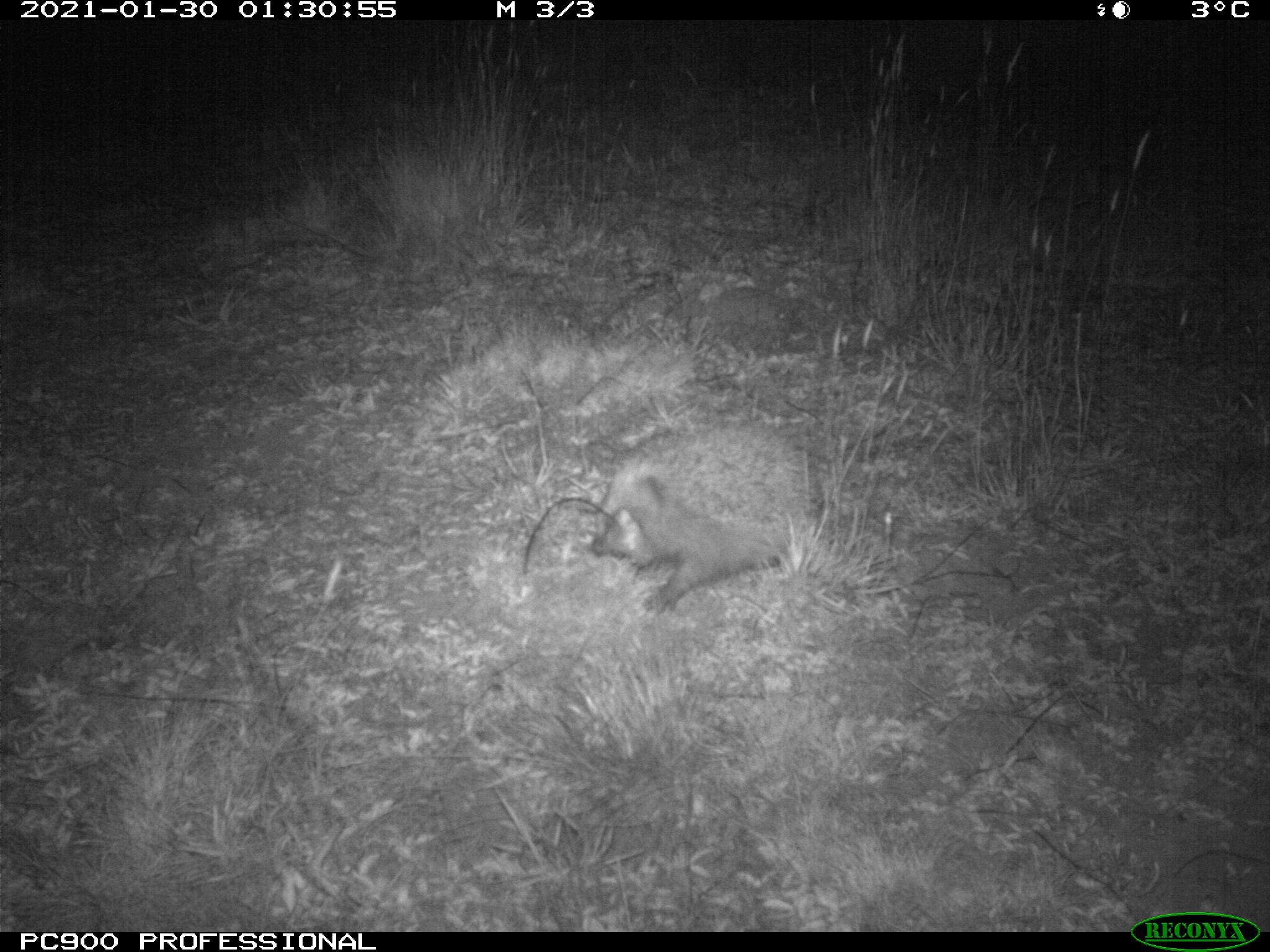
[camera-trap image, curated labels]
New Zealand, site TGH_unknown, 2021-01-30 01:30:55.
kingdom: Animalia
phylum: Chordata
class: Mammalia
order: Eulipotyphla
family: Erinaceidae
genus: Erinaceus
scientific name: Erinaceus europaeus europaeus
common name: european hedgehog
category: hedgehog